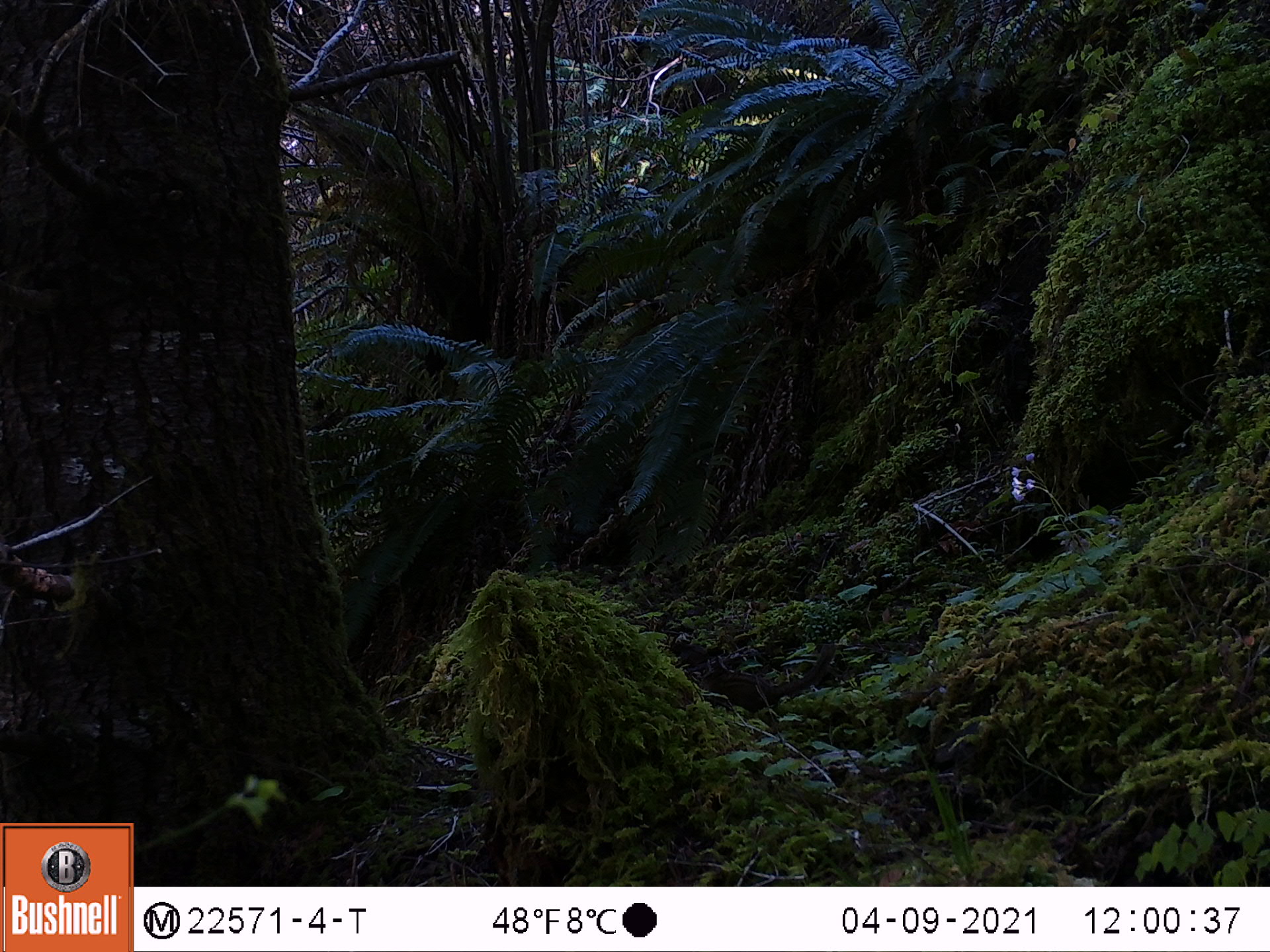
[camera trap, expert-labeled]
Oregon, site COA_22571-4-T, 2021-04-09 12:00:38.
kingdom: Animalia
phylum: Chordata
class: Mammalia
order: Rodentia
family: Sciuridae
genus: Neotamias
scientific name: Neotamias townsendii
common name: townsend's chipmunk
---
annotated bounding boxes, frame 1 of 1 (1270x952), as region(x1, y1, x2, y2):
townsend's chipmunk: region(698, 641, 841, 713)